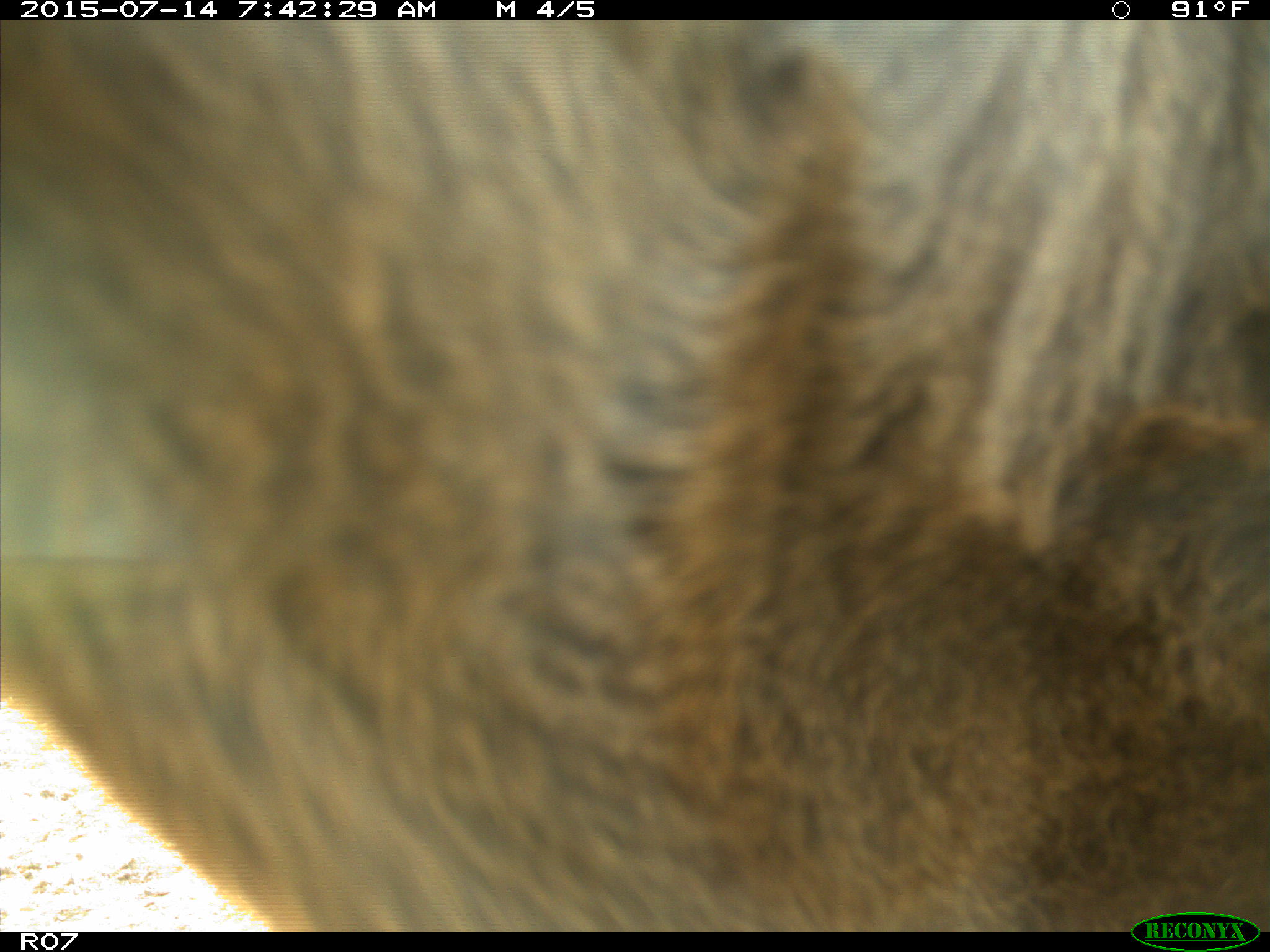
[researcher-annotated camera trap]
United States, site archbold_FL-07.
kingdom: Animalia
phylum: Chordata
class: Mammalia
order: Artiodactyla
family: Bovidae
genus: Bos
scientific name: Bos taurus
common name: domestic cow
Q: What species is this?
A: Bos taurus (domestic cow).